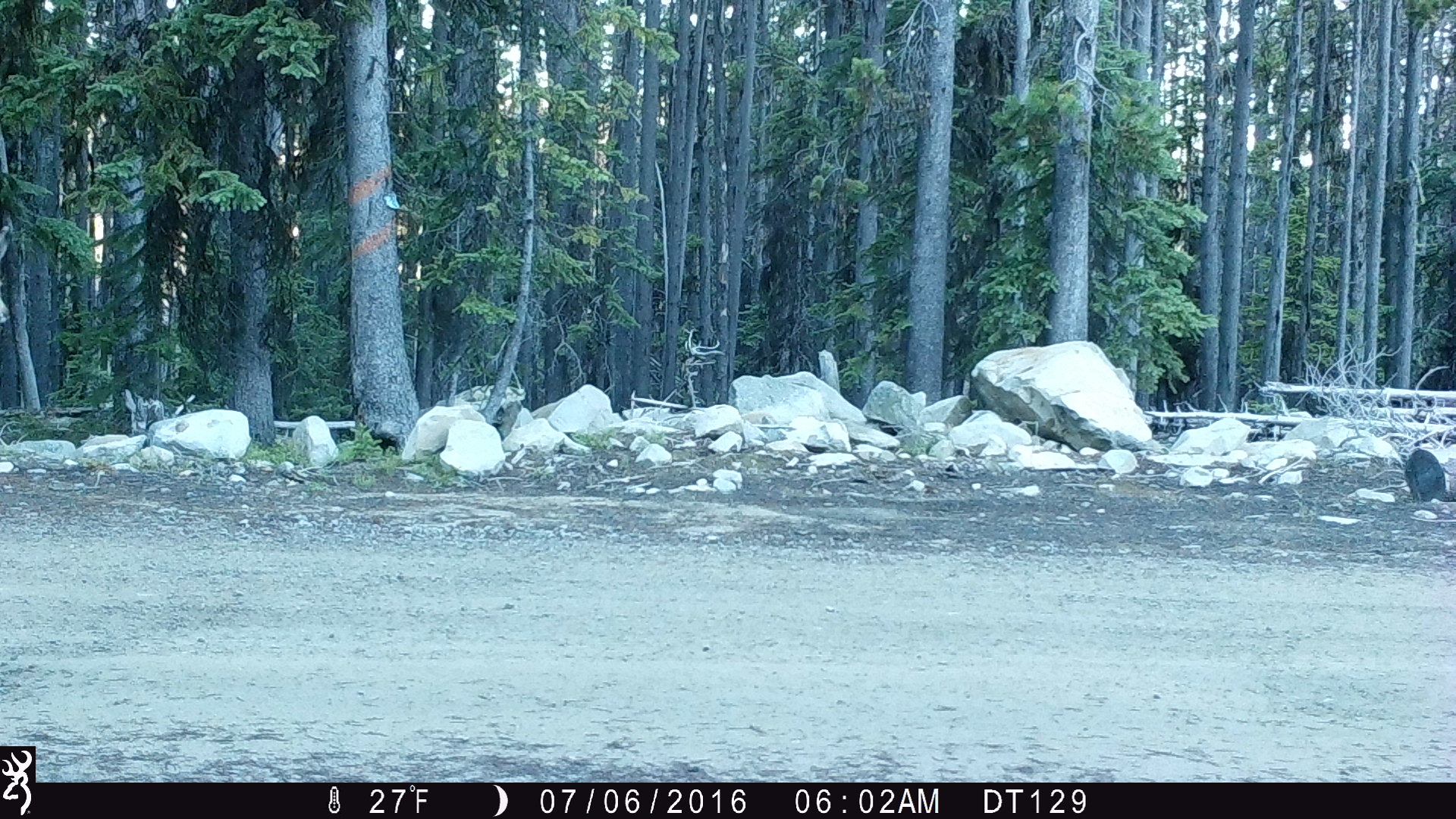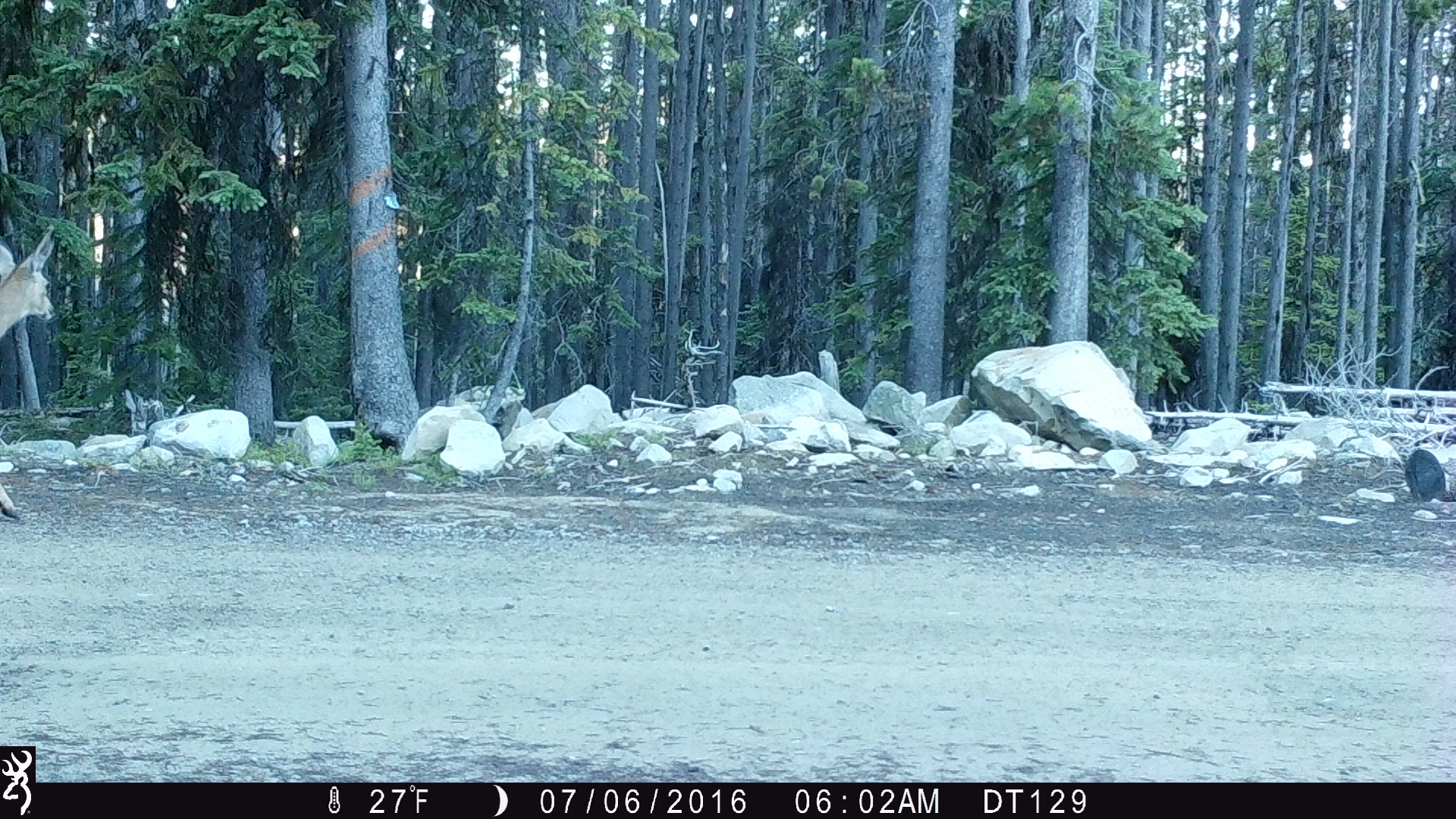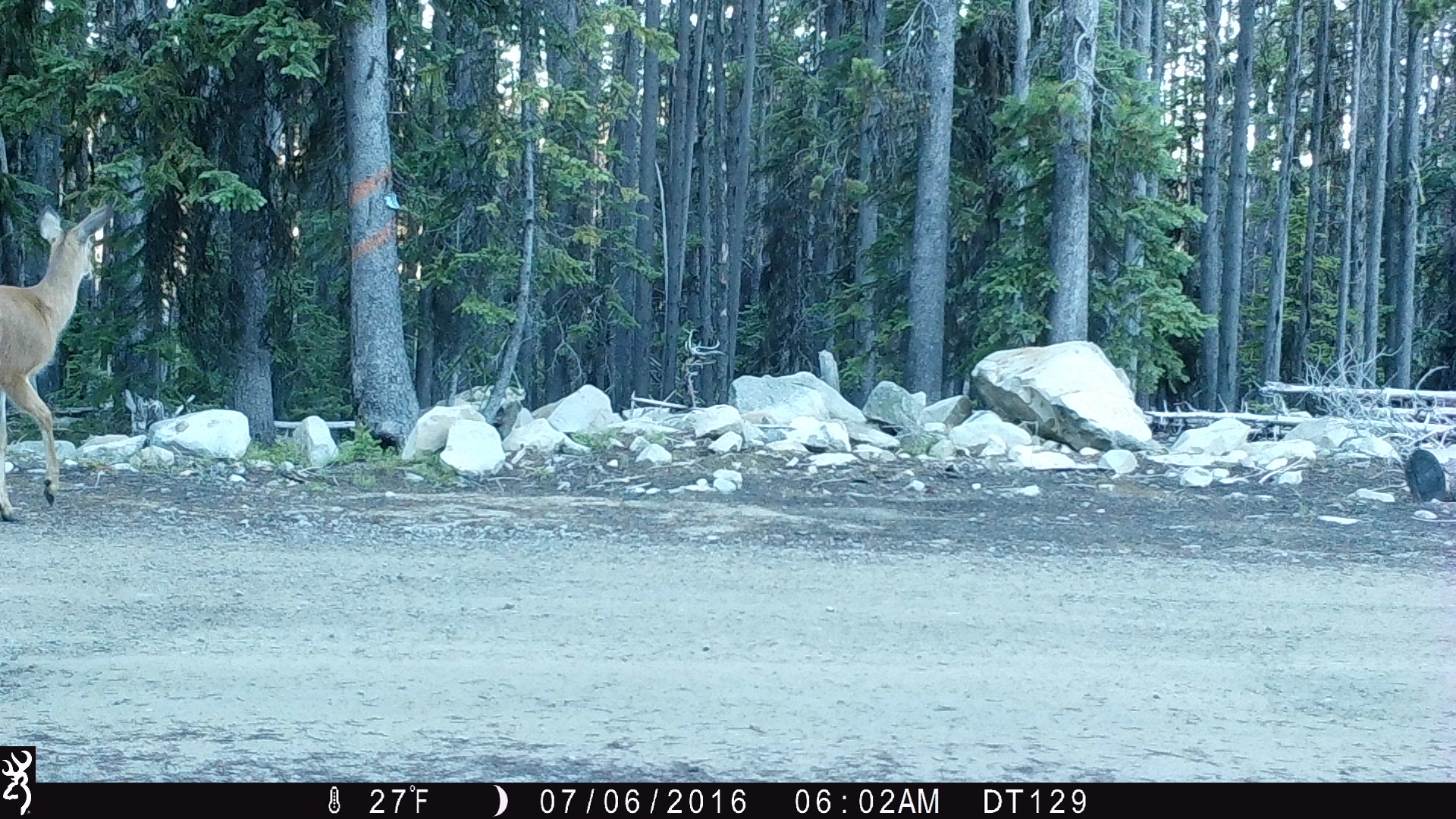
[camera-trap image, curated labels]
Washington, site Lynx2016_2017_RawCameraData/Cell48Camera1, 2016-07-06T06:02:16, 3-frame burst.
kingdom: Animalia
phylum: Chordata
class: Mammalia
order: Artiodactyla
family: Cervidae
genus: Odocoileus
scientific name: Odocoileus hemionus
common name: mule deer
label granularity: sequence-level